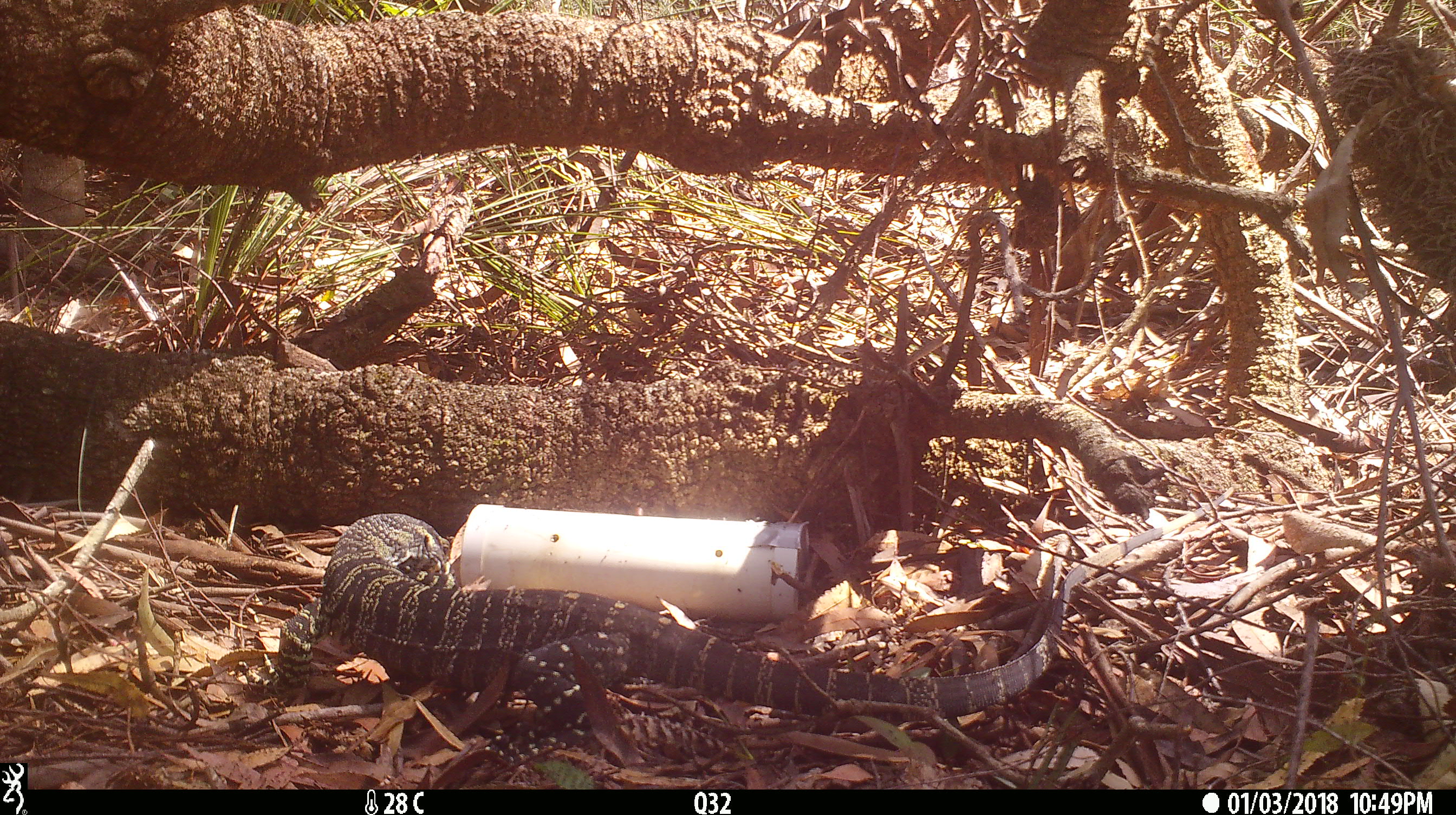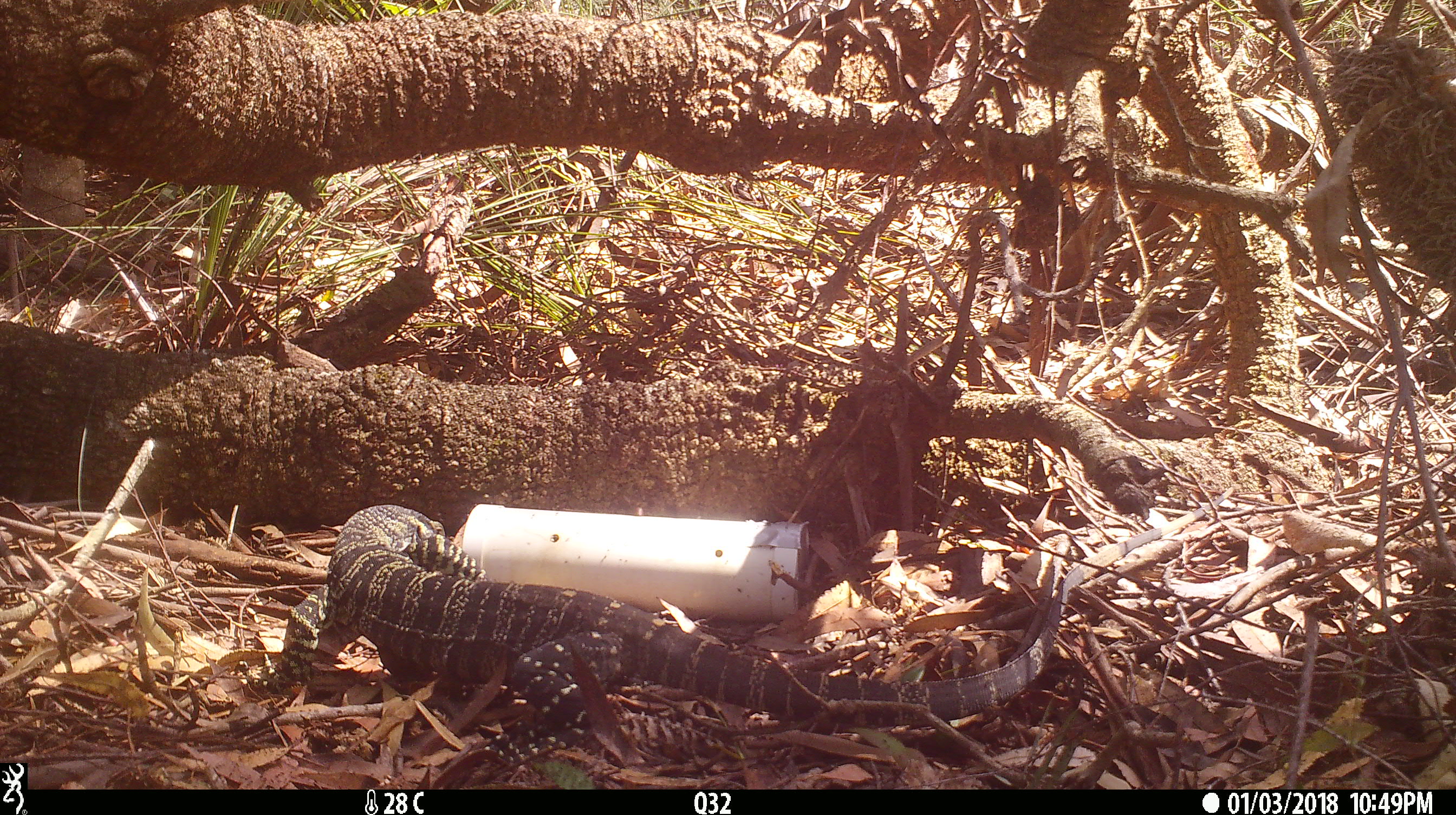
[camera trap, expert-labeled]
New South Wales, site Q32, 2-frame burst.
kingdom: Animalia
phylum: Chordata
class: Reptilia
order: Squamata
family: Varanidae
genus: Varanus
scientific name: Varanus varius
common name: lace monitor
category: goanna